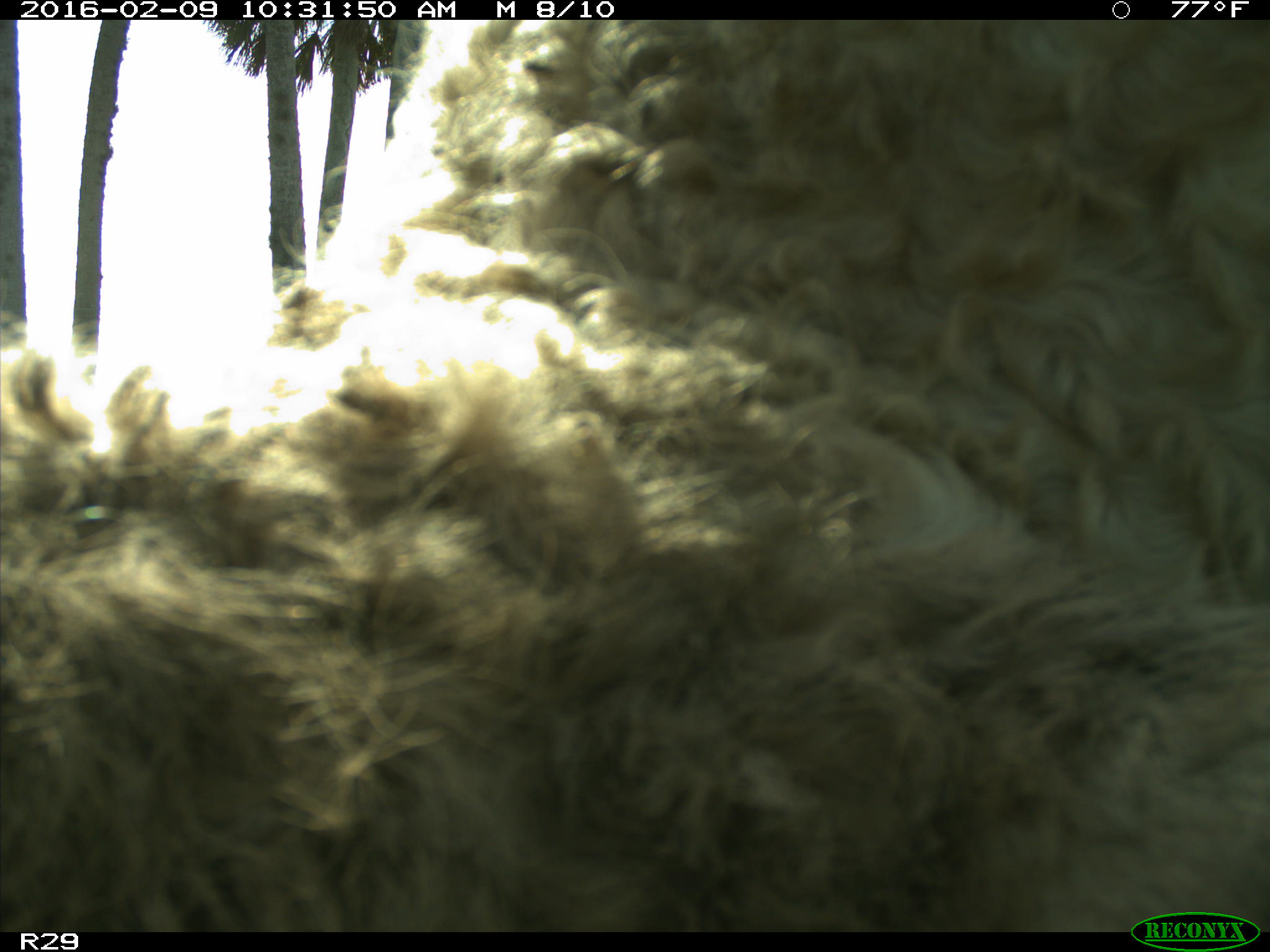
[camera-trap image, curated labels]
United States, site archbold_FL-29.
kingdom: Animalia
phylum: Chordata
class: Mammalia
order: Artiodactyla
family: Bovidae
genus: Bos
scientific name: Bos taurus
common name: domestic cow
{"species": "Bos taurus (domestic cow)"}